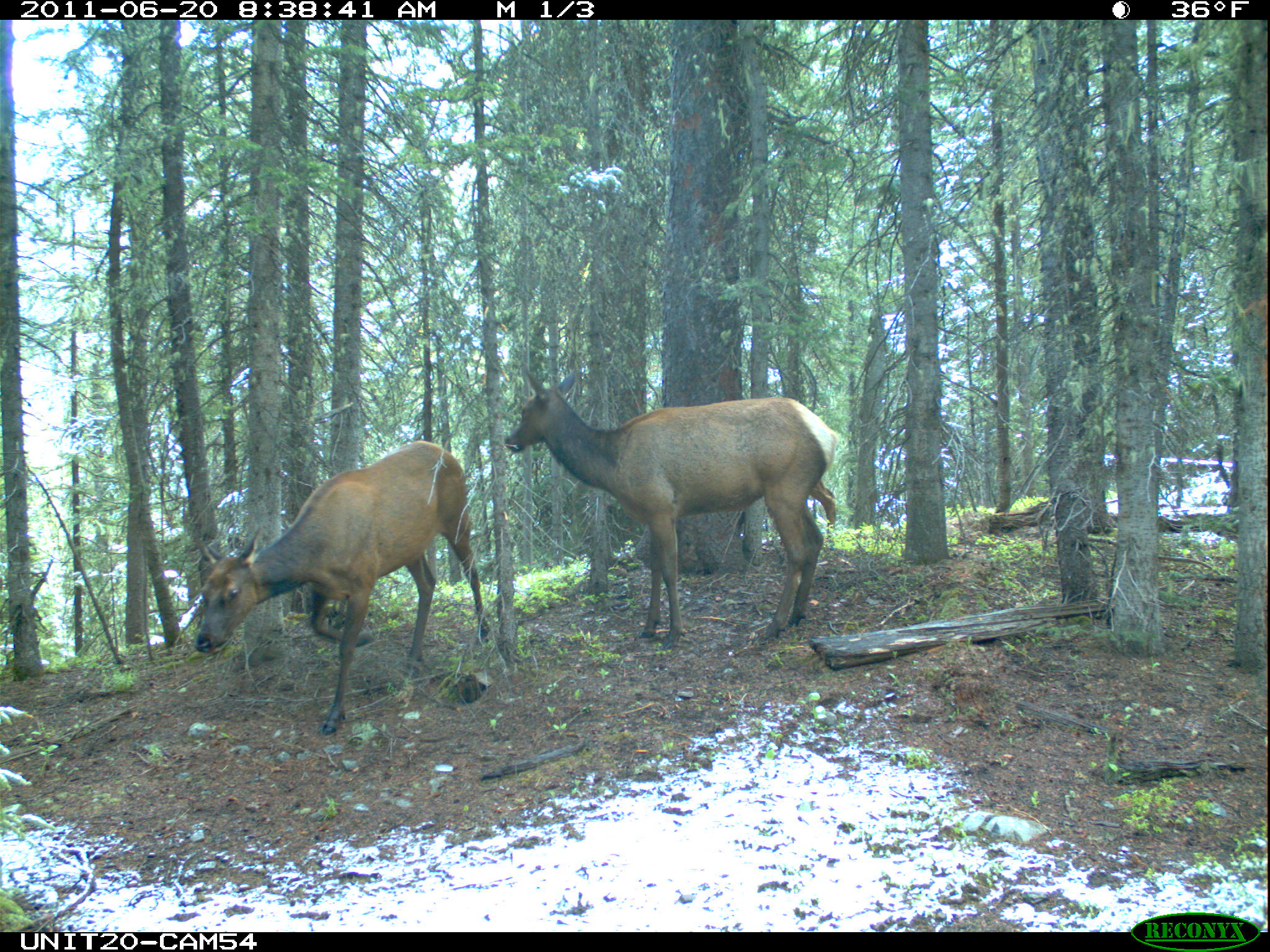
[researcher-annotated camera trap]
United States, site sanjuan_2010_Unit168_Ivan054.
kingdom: Animalia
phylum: Chordata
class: Mammalia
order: Artiodactyla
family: Cervidae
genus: Cervus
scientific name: Cervus elaphus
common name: red deer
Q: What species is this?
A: Cervus elaphus (red deer).